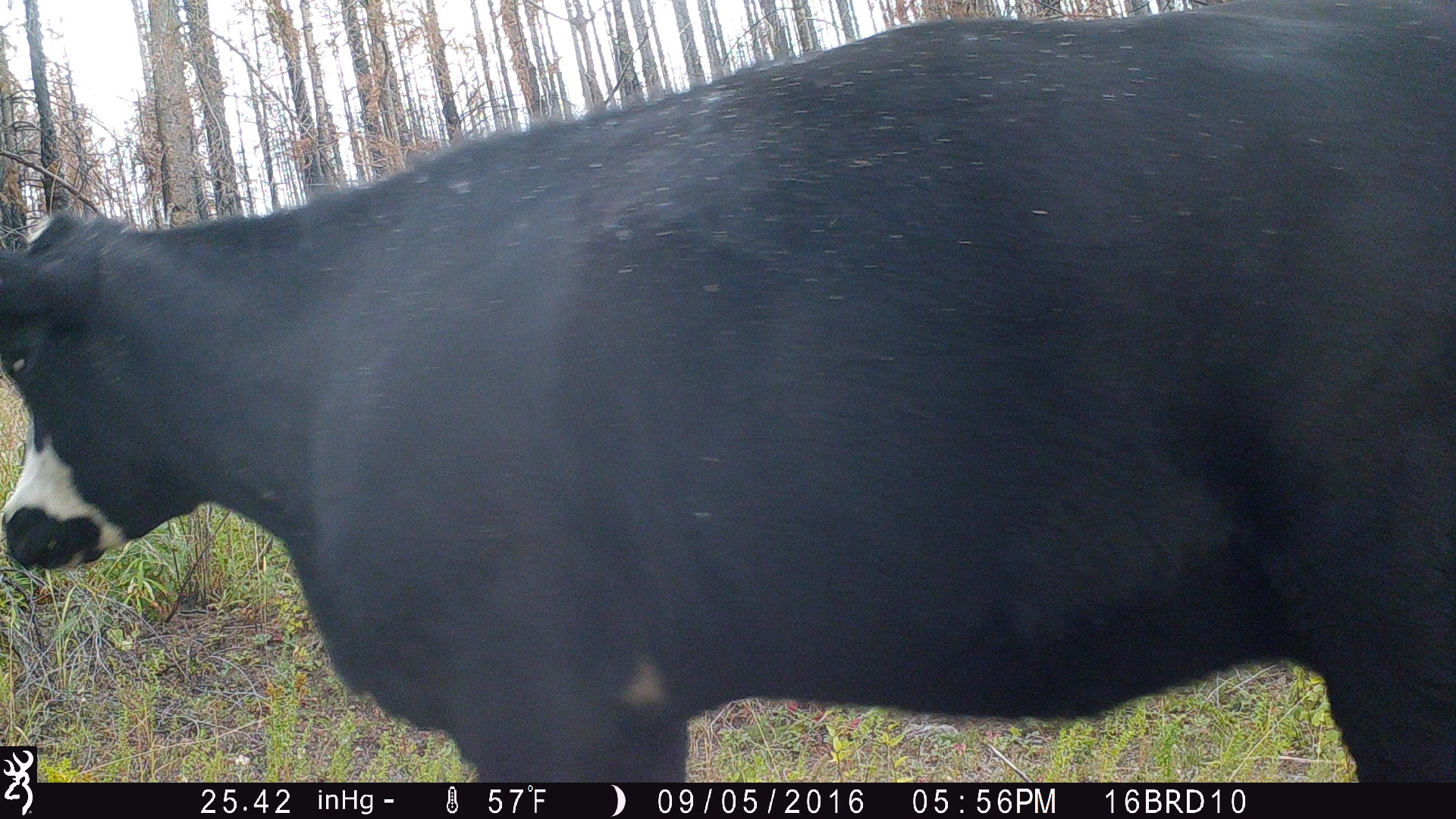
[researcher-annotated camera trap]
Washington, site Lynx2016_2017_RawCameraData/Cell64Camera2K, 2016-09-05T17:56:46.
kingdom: Animalia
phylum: Chordata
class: Mammalia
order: Artiodactyla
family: Bovidae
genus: Bos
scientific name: Bos taurus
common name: domestic cattle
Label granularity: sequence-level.